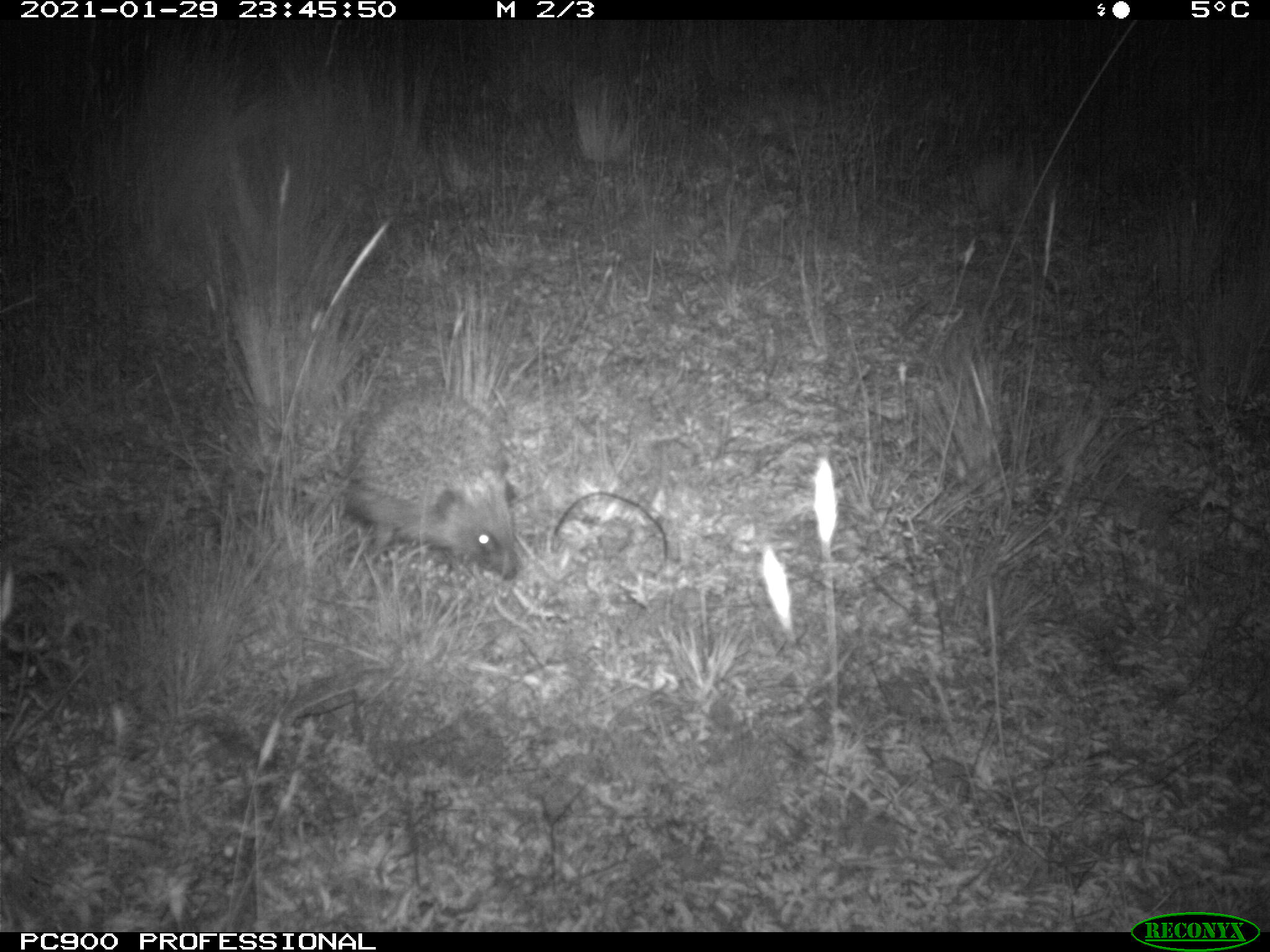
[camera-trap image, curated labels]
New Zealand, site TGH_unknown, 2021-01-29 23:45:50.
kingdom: Animalia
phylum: Chordata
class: Mammalia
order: Eulipotyphla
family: Erinaceidae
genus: Erinaceus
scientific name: Erinaceus europaeus europaeus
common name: european hedgehog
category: hedgehog